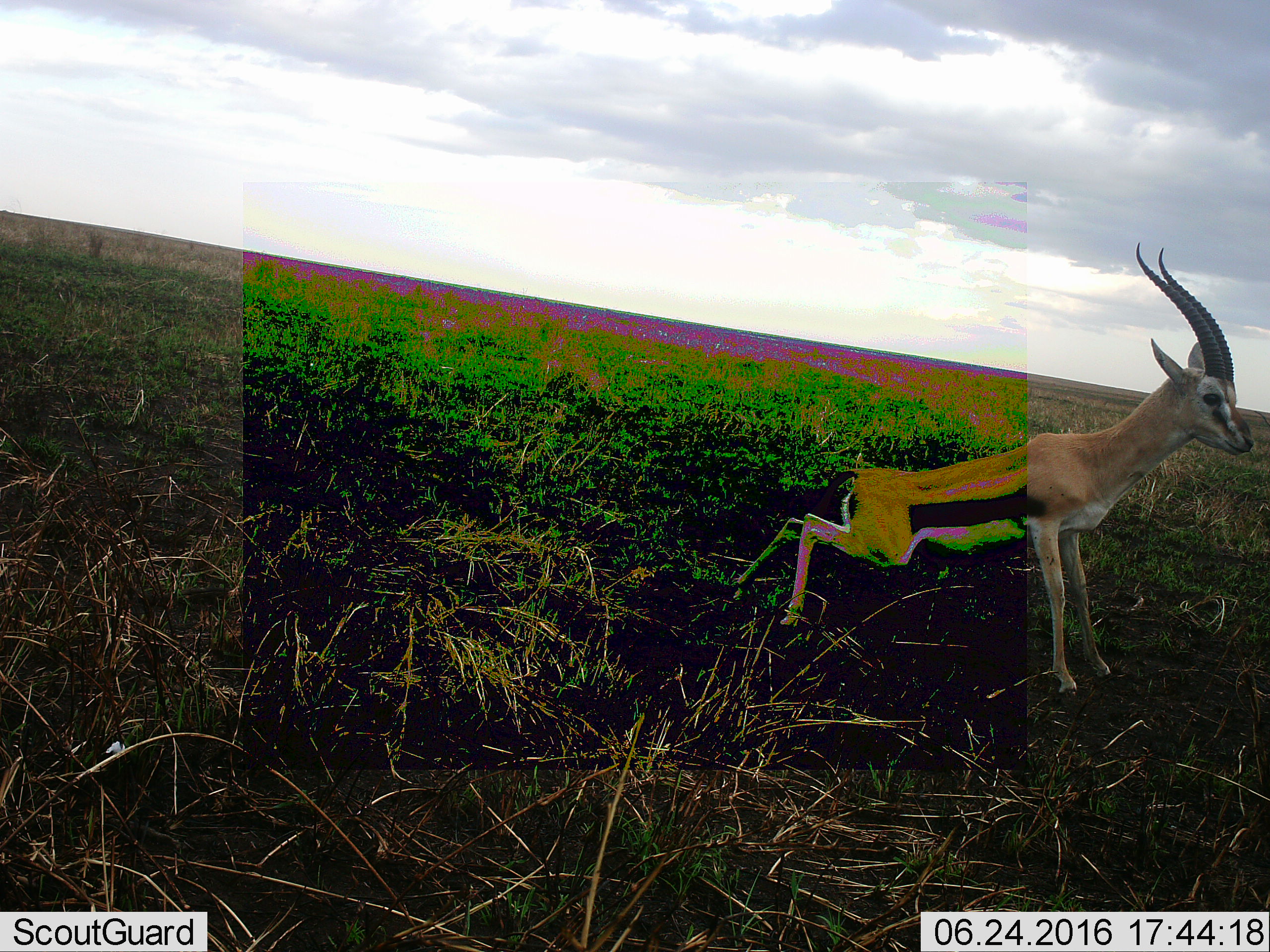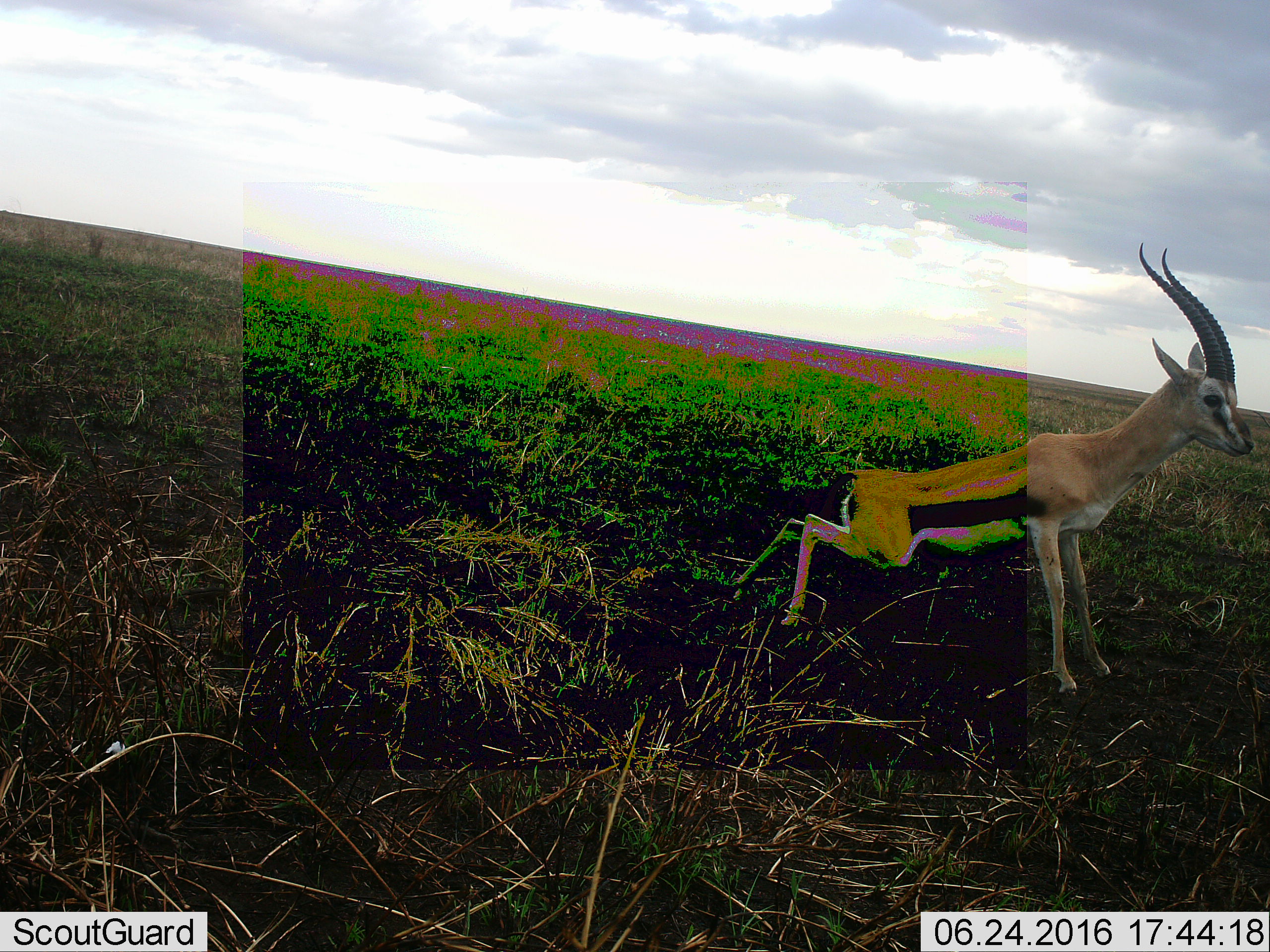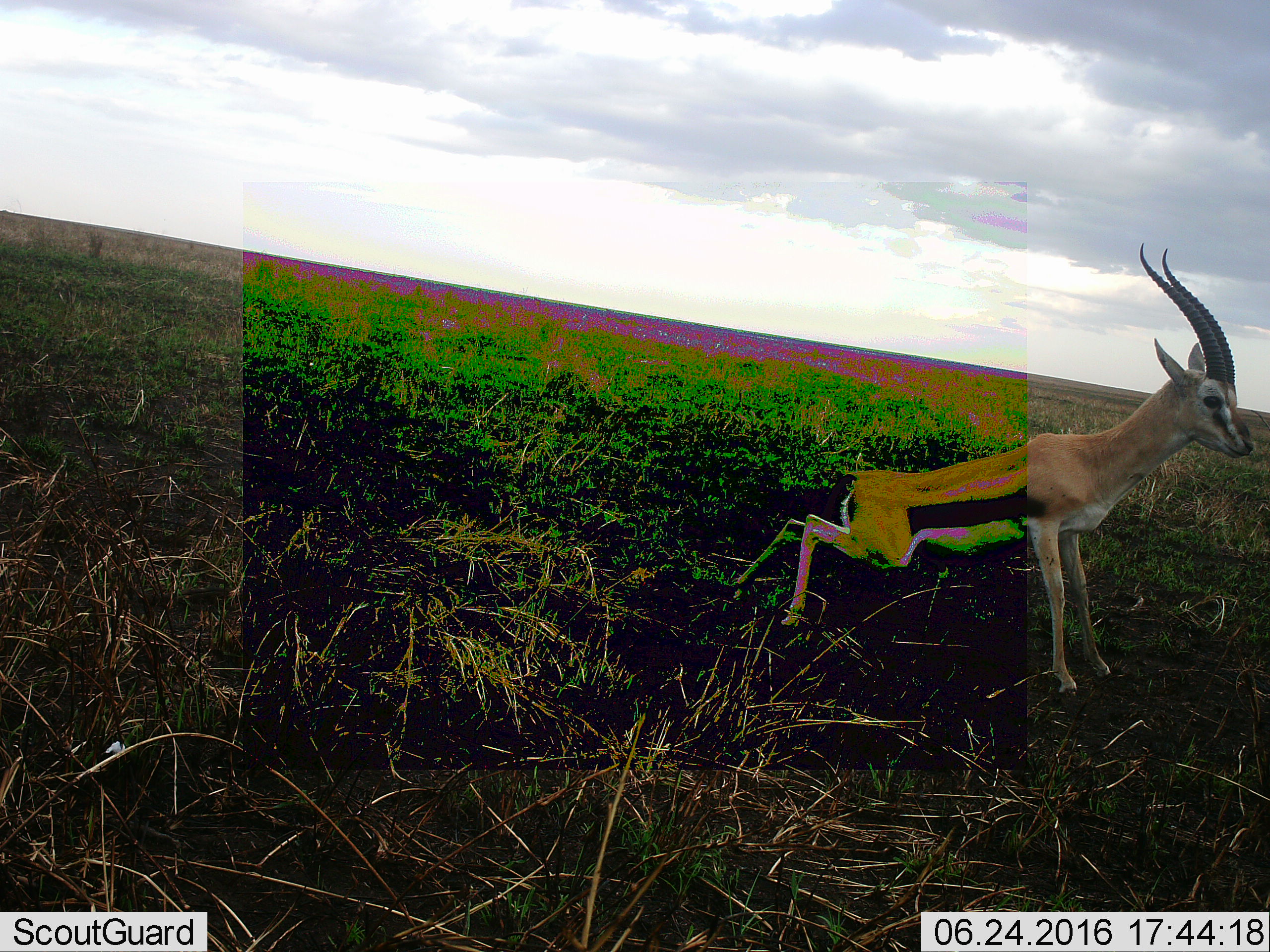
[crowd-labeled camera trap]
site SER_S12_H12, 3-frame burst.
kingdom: Animalia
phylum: Chordata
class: Mammalia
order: Artiodactyla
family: Bovidae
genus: Eudorcas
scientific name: Eudorcas thomsonii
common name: thomson's gazelle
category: gazellethomsons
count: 1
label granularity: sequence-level